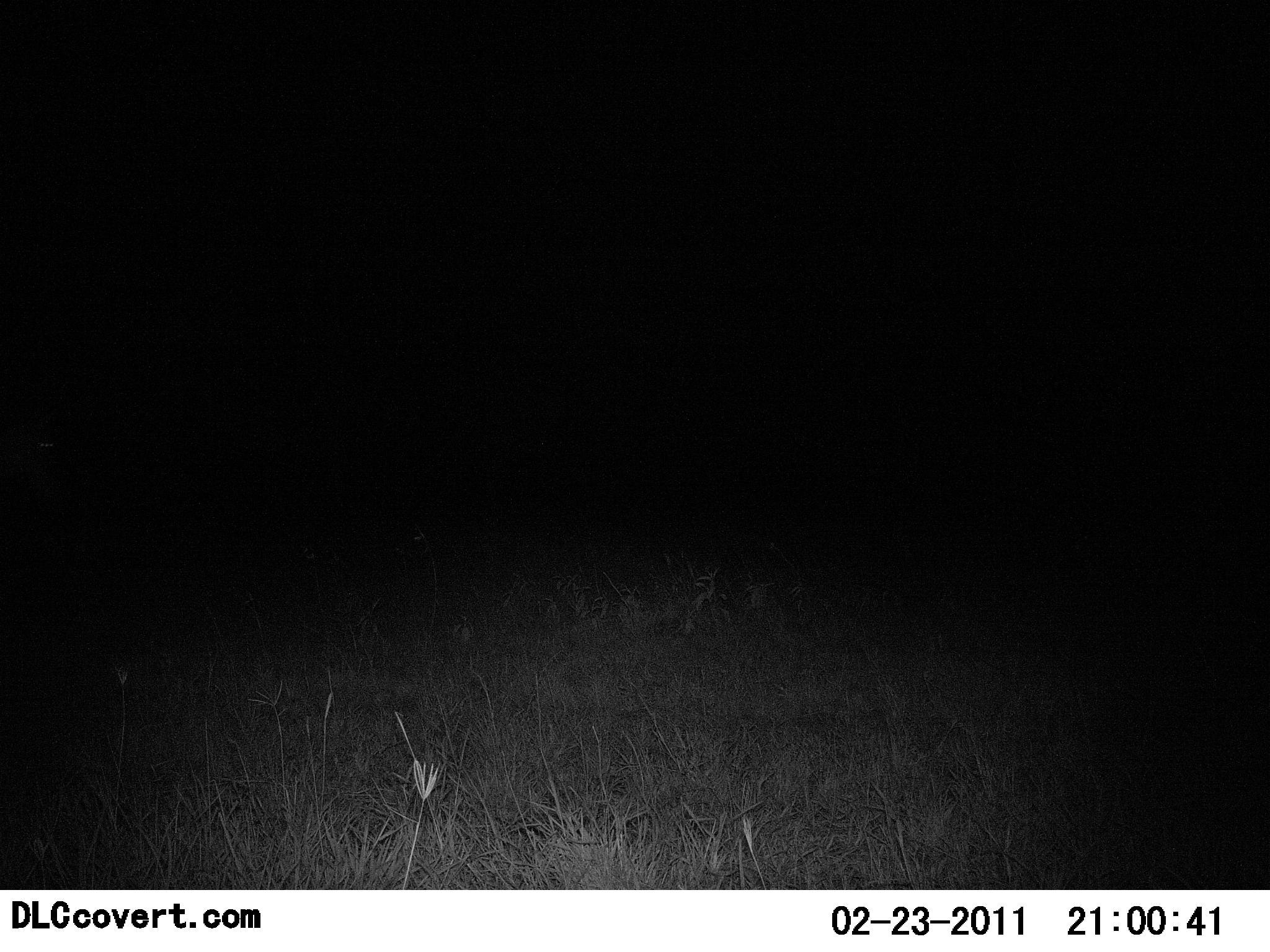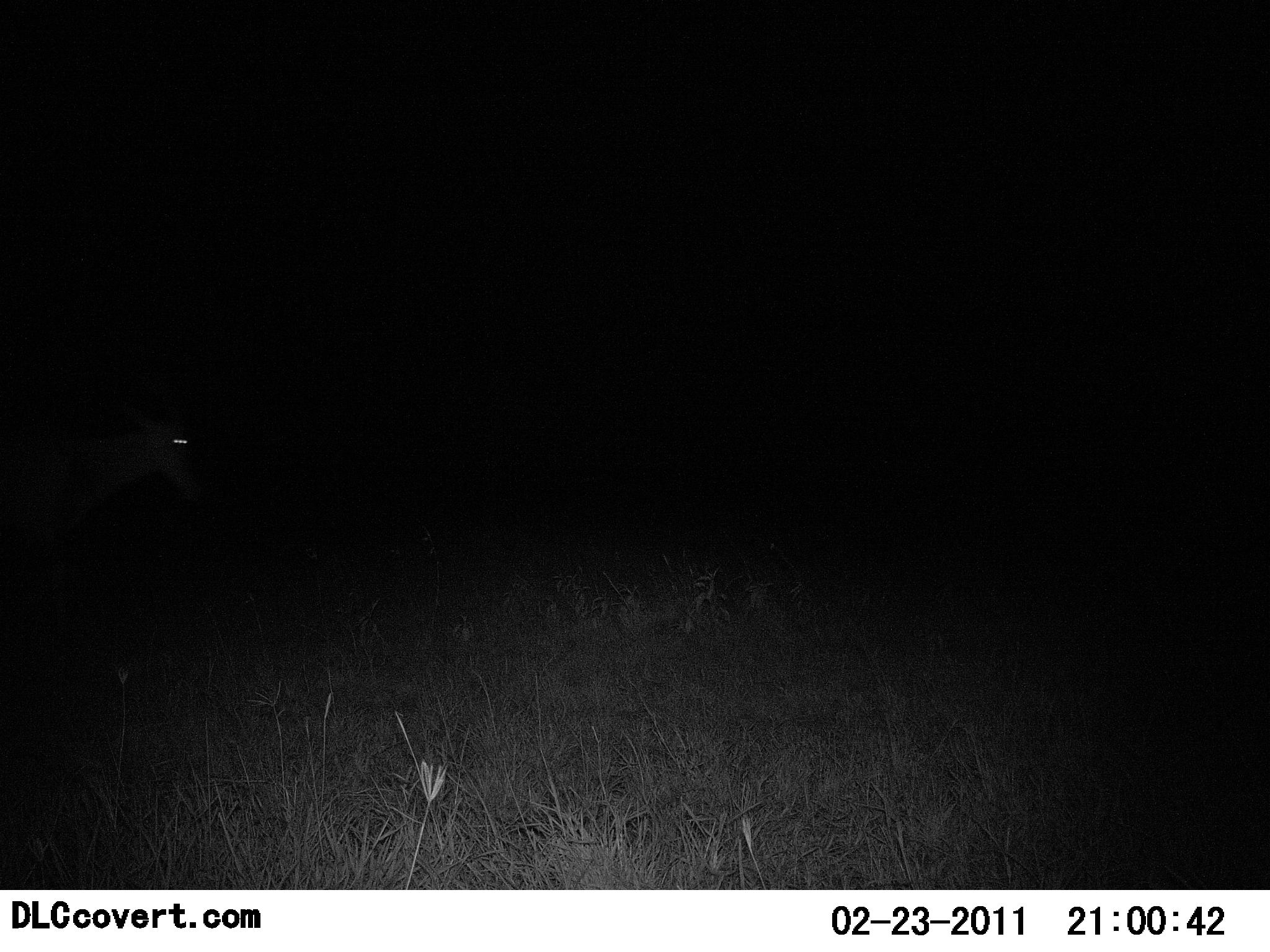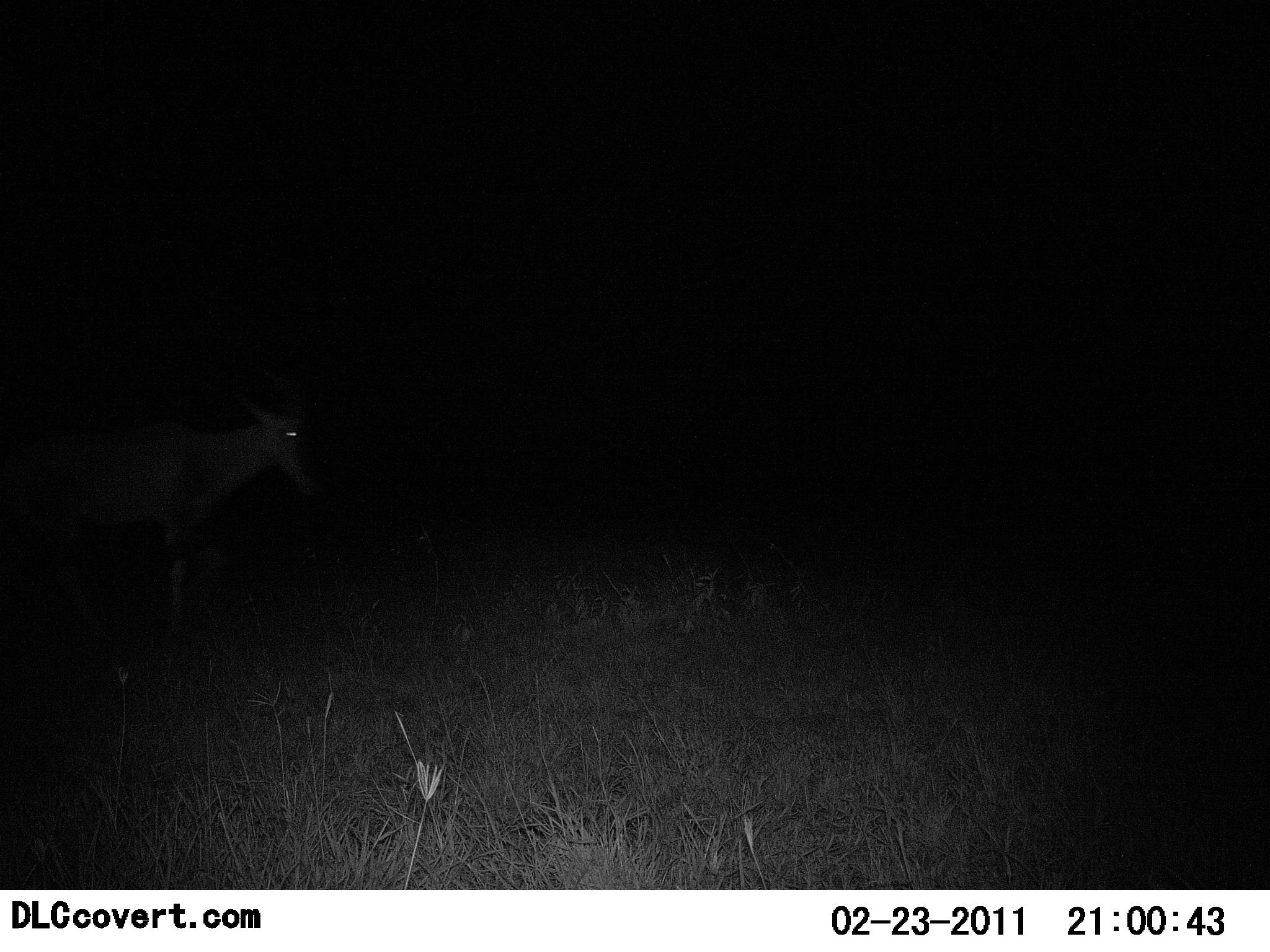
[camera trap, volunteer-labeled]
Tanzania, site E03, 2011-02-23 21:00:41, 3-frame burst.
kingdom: Animalia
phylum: Chordata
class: Mammalia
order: Artiodactyla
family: Bovidae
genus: Alcelaphus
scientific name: Alcelaphus buselaphus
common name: hartebeest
Hartebeest (Alcelaphus buselaphus), count 1. Behavior (volunteer vote fractions): standing 0%, resting 0%, moving 100%, interacting 0%. Young present (vote fraction): 0%. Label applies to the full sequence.